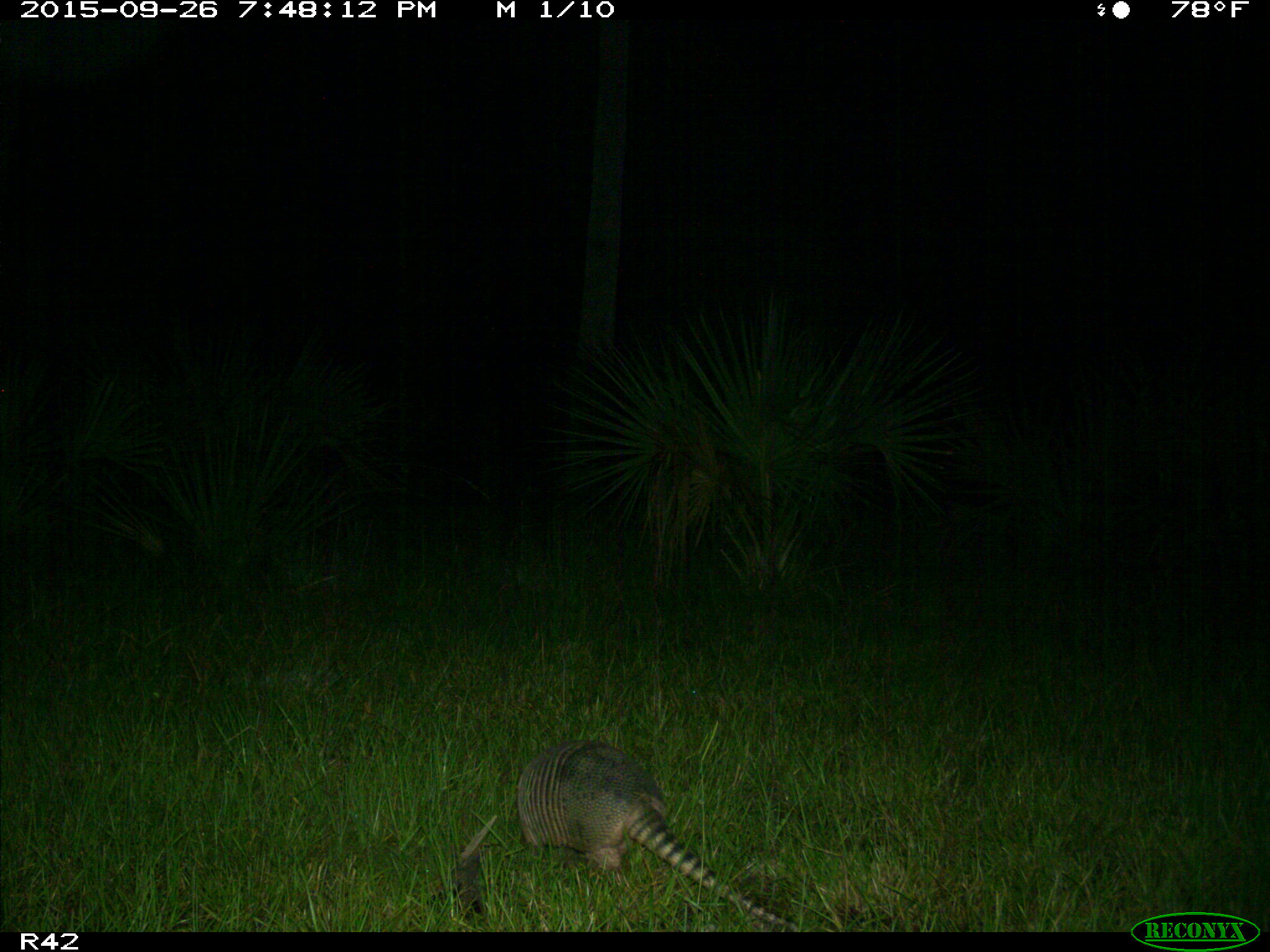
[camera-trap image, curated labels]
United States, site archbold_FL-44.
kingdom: Animalia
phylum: Chordata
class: Mammalia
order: Cingulata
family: Dasypodidae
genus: Dasypus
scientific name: Dasypus novemcinctus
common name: nine-banded armadillo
Dasypus novemcinctus (nine-banded armadillo).